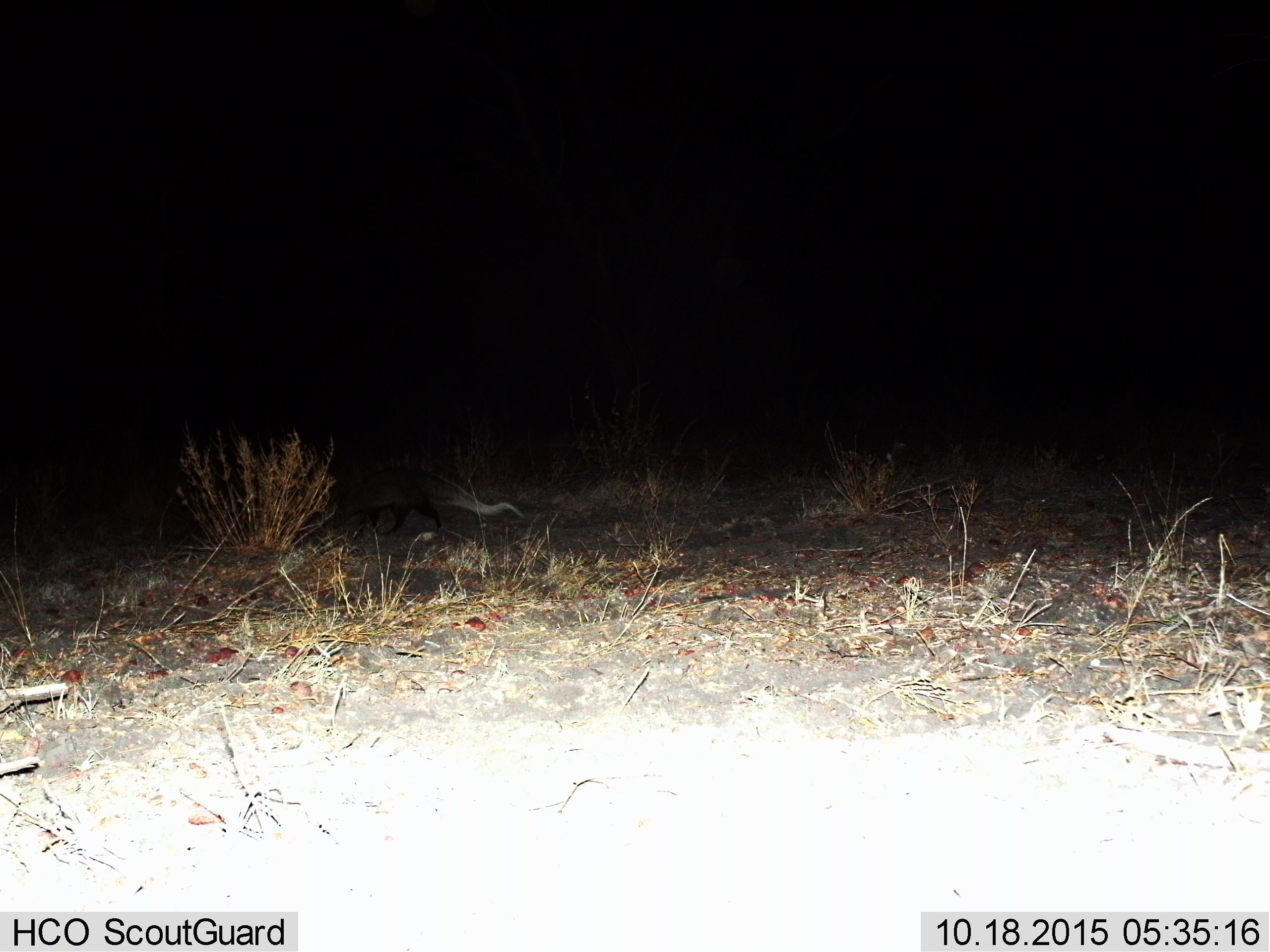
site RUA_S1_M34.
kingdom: Animalia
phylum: Chordata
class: Mammalia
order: Carnivora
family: Herpestidae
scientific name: Herpestidae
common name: mongoose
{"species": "mongoose (Herpestidae)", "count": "1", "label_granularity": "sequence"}